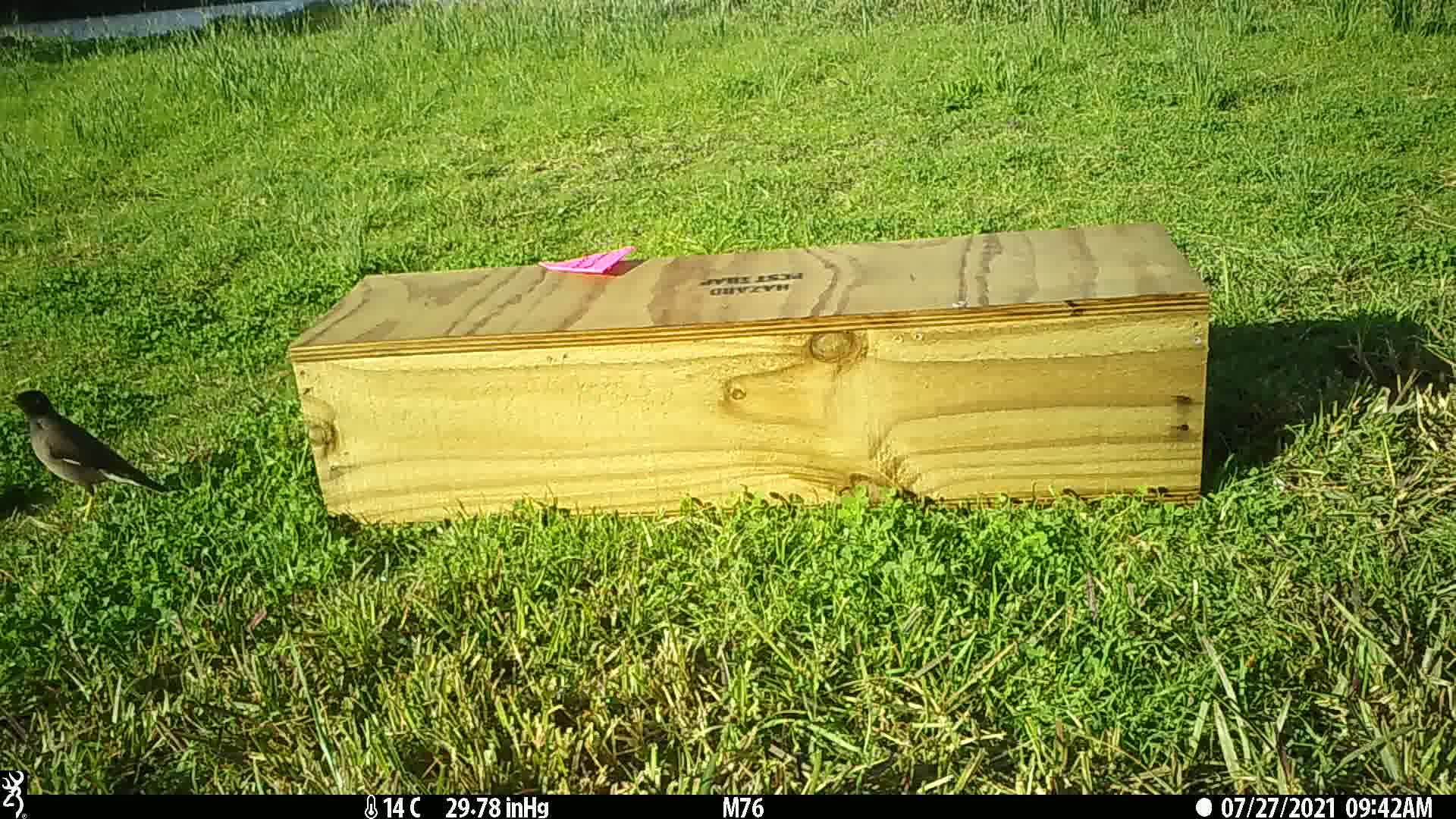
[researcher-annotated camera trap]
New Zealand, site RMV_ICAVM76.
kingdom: Animalia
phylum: Chordata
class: Aves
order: Passeriformes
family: Sturnidae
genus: Acridotheres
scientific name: Acridotheres tristis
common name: common myna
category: myna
Myna (common myna) (Acridotheres tristis).